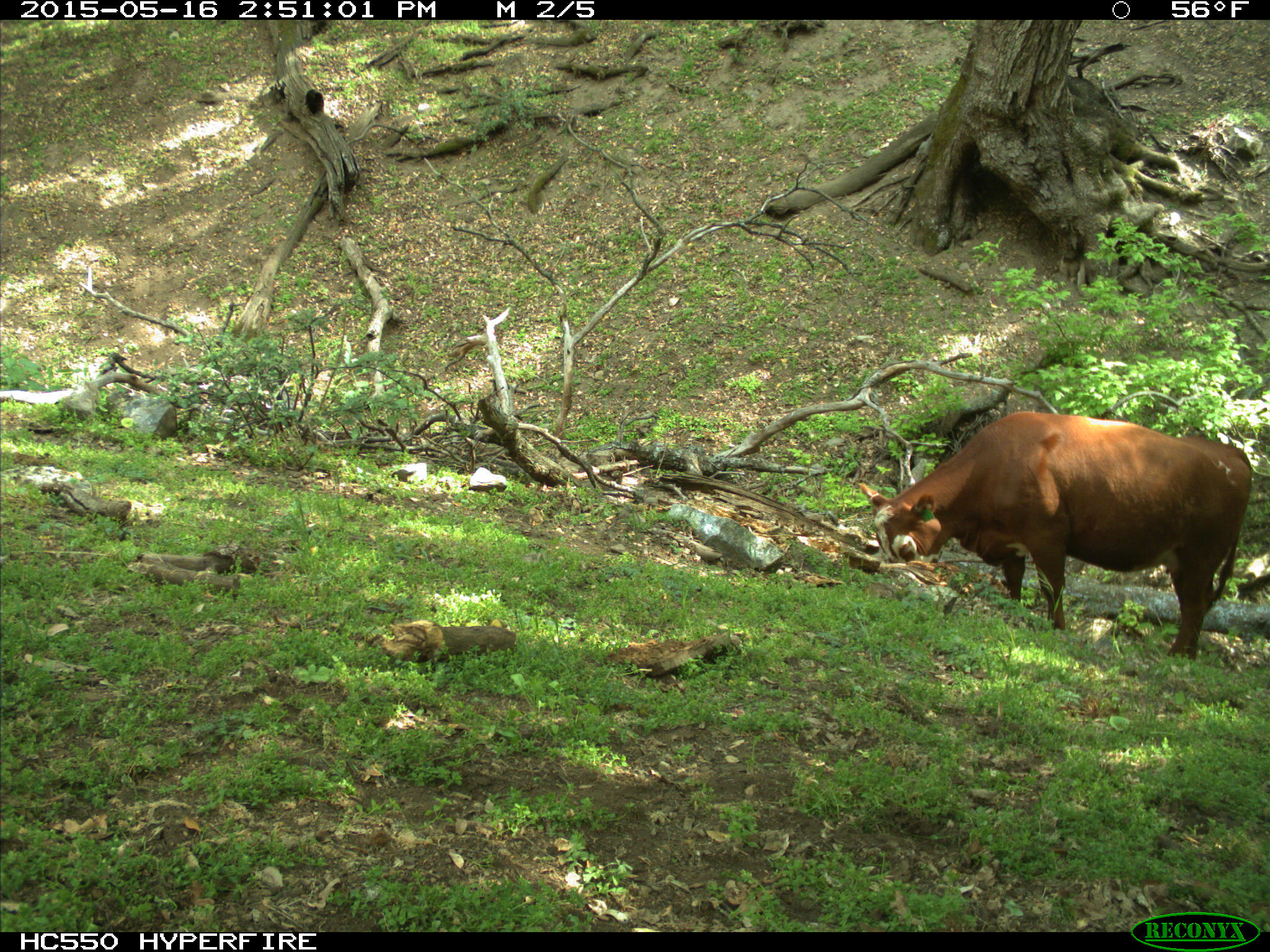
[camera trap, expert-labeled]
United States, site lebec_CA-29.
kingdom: Animalia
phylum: Chordata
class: Mammalia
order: Artiodactyla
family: Bovidae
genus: Bos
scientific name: Bos taurus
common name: domestic cow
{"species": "Bos taurus (domestic cow)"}